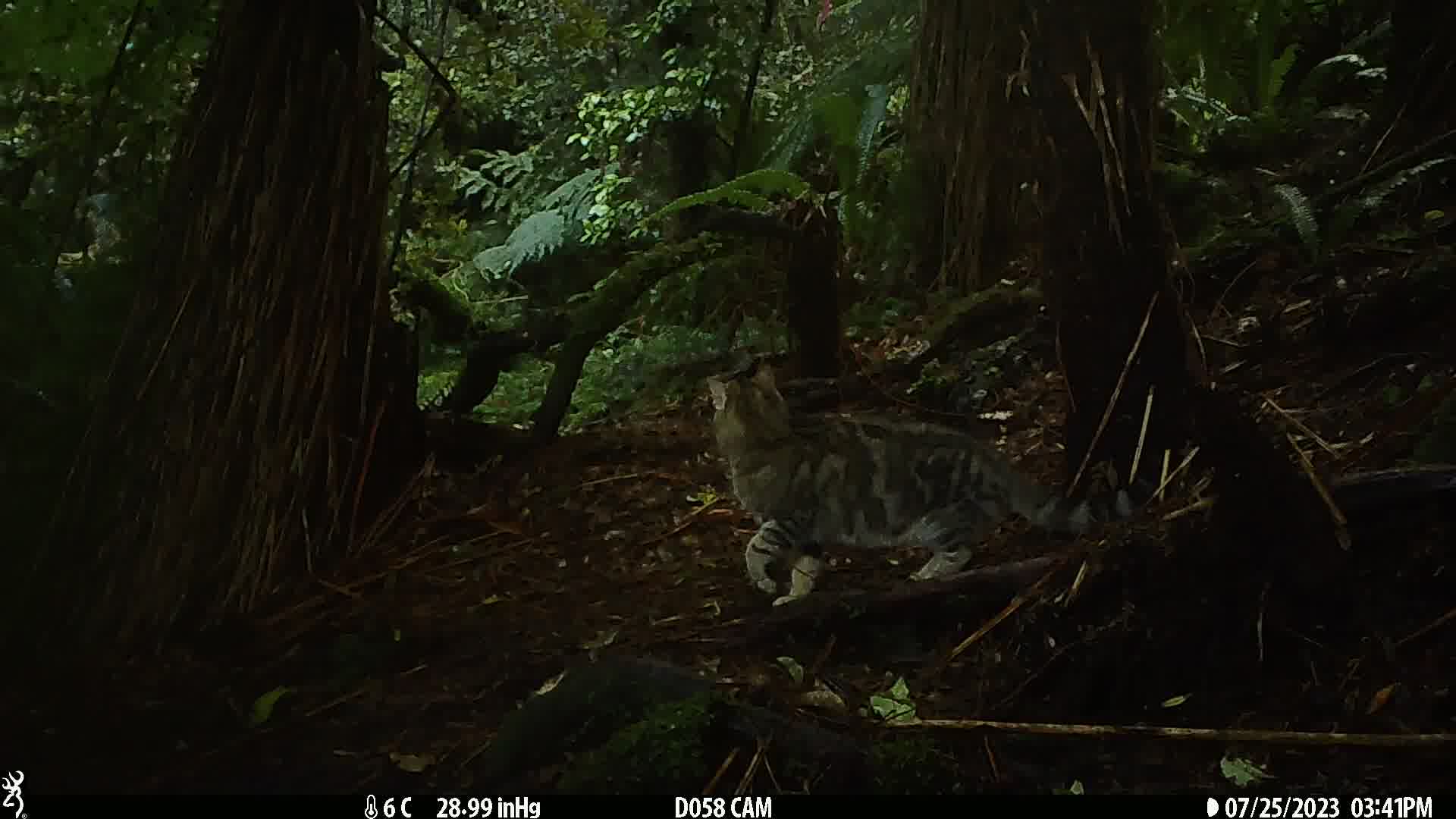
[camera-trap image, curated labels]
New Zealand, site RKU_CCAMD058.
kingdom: Animalia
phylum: Chordata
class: Mammalia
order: Carnivora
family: Felidae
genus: Felis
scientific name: Felis catus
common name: domestic cat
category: cat